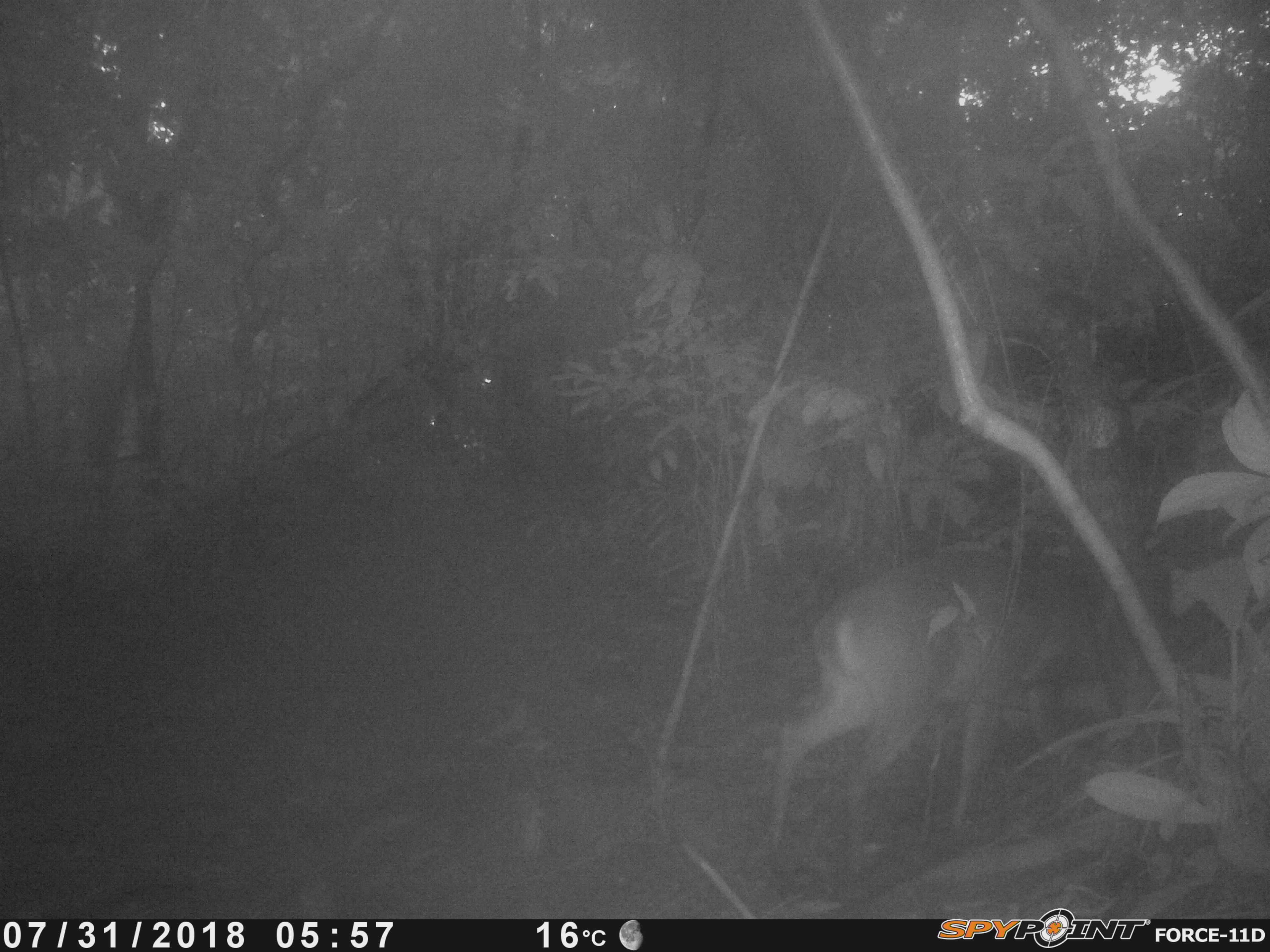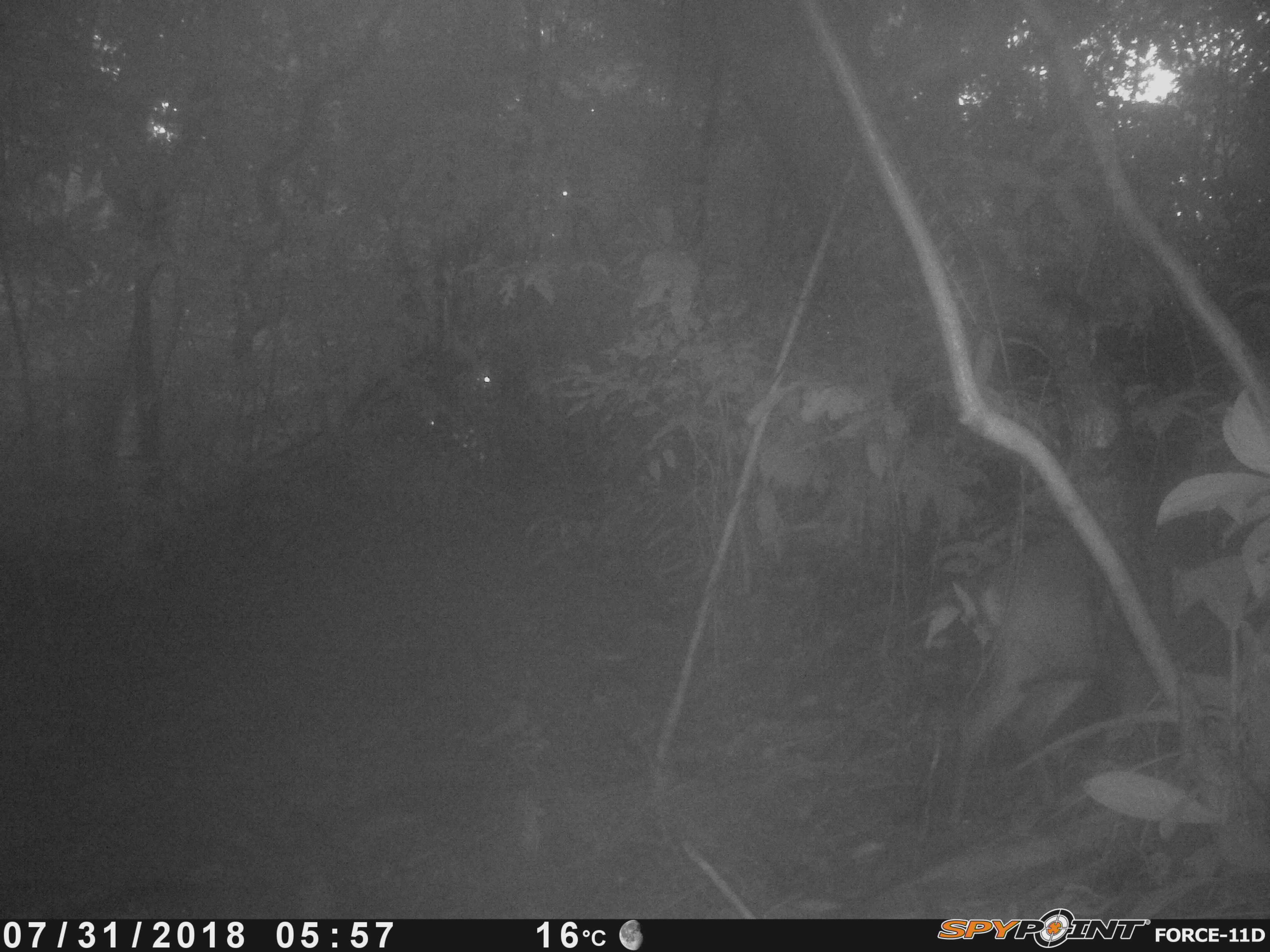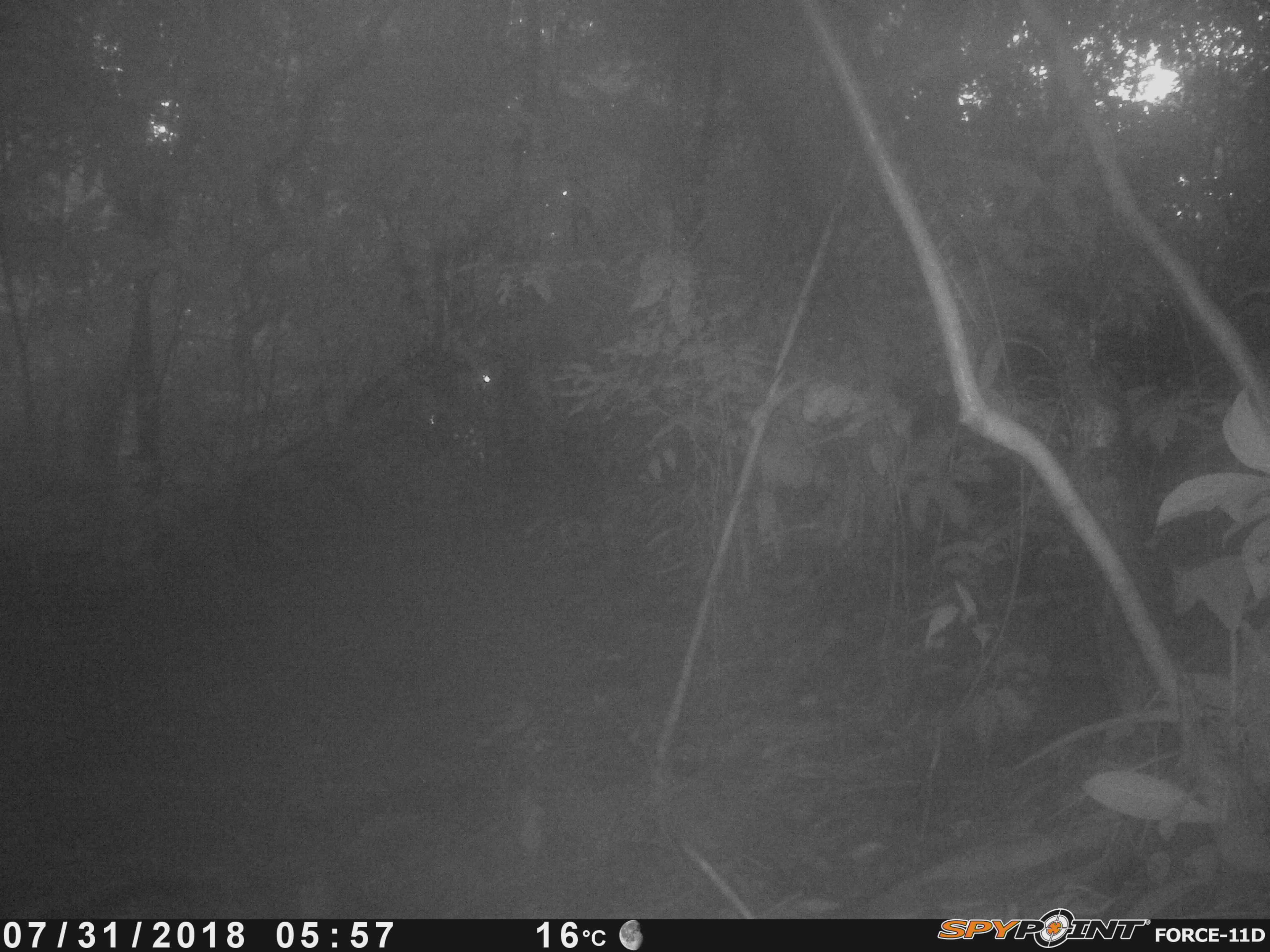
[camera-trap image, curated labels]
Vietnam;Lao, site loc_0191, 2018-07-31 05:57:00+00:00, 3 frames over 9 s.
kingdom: Animalia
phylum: Chordata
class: Mammalia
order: Artiodactyla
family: Cervidae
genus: Muntiacus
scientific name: Muntiacus vuquangensis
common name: large-antlered muntjac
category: large antlered muntjac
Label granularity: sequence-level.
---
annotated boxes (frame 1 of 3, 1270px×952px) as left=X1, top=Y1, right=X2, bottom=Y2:
large antlered muntjac: left=763, top=551, right=1117, bottom=848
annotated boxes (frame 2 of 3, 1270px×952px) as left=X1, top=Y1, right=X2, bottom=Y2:
large antlered muntjac: left=935, top=514, right=1268, bottom=831